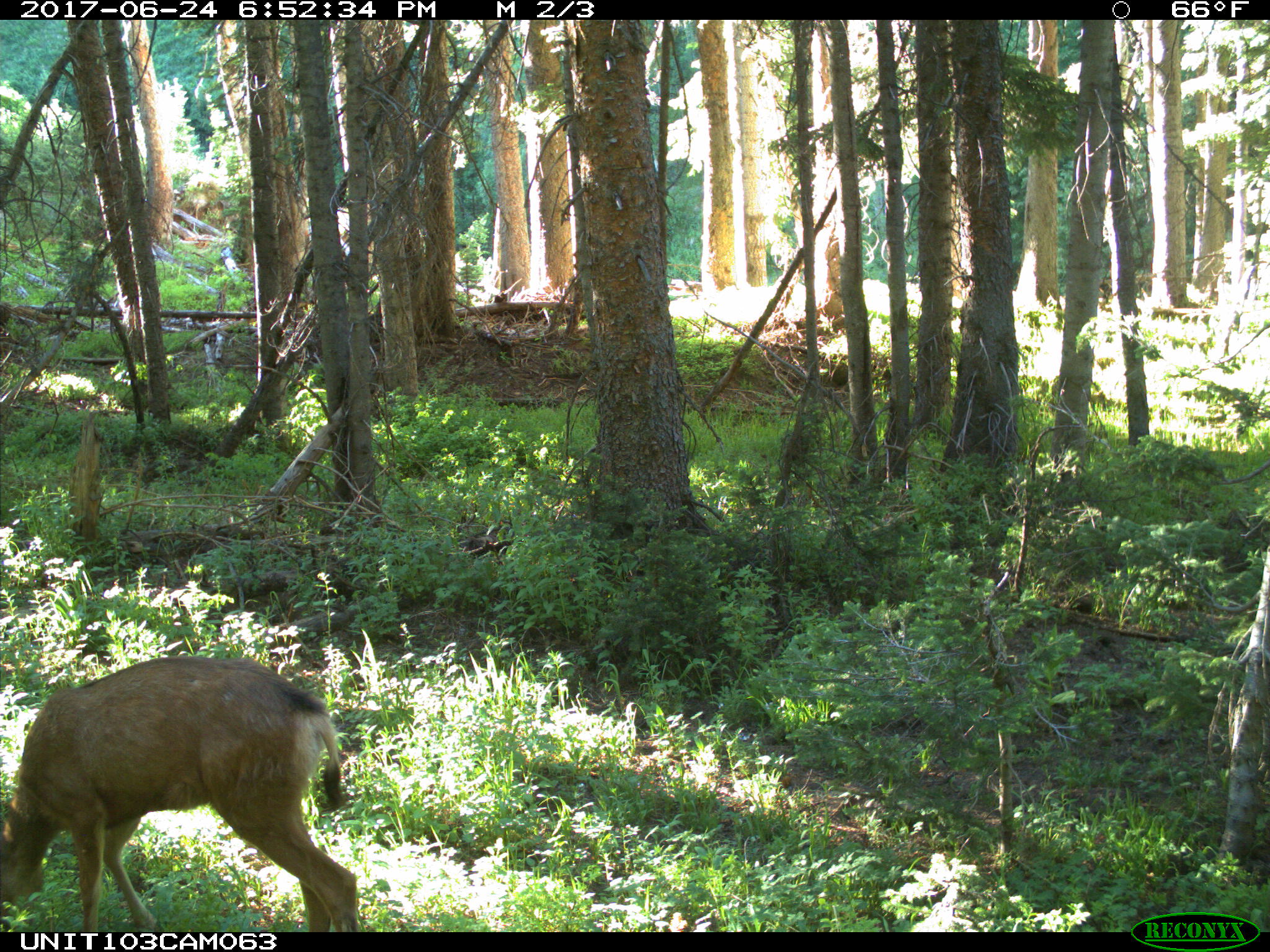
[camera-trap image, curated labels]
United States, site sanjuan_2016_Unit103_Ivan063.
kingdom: Animalia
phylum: Chordata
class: Mammalia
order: Artiodactyla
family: Cervidae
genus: Odocoileus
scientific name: Odocoileus hemionus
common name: mule deer